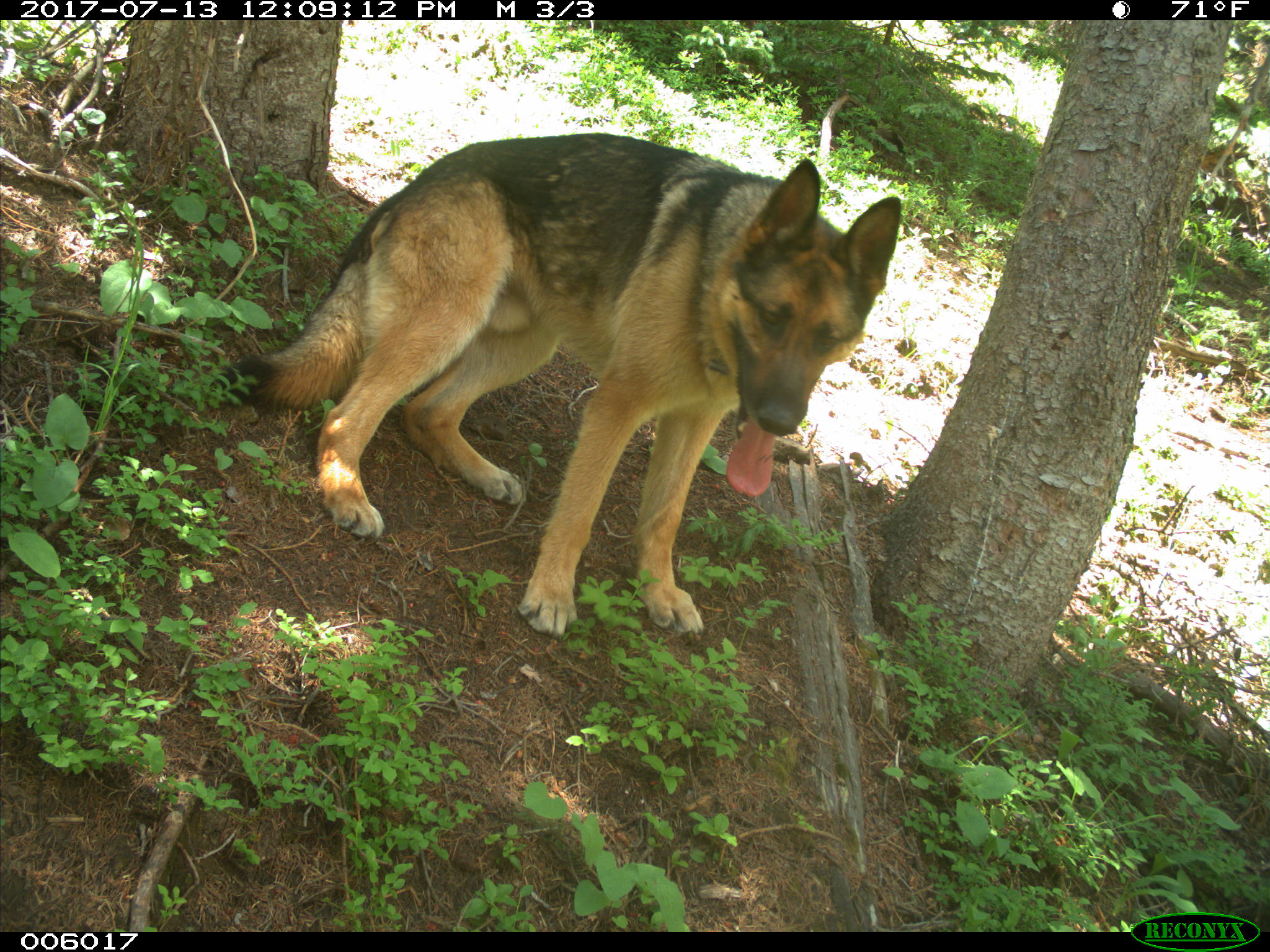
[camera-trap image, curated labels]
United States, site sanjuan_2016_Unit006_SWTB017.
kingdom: Animalia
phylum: Chordata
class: Mammalia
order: Carnivora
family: Canidae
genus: Canis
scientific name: Canis familiaris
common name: domestic dog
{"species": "Canis familiaris (domestic dog)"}